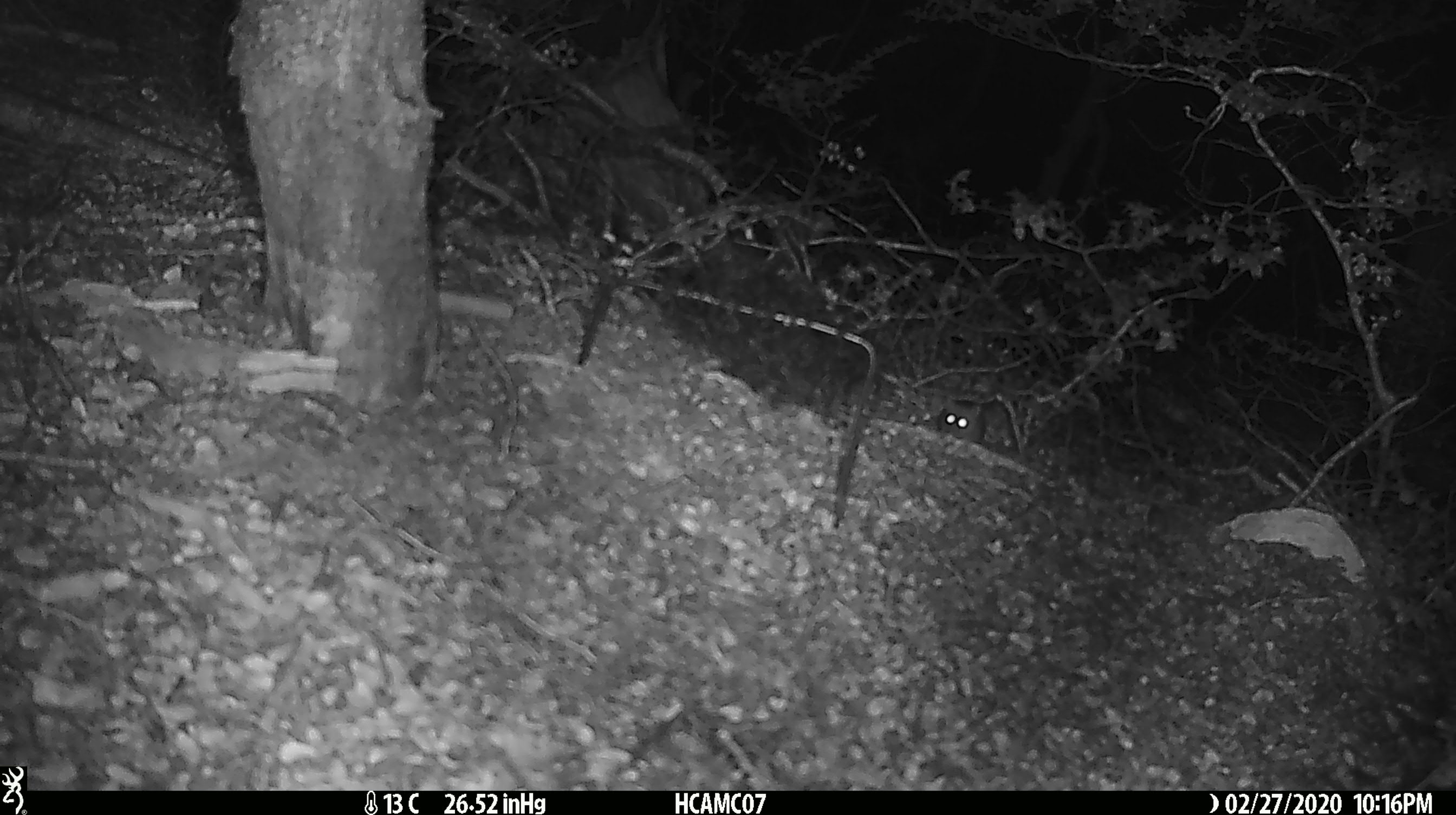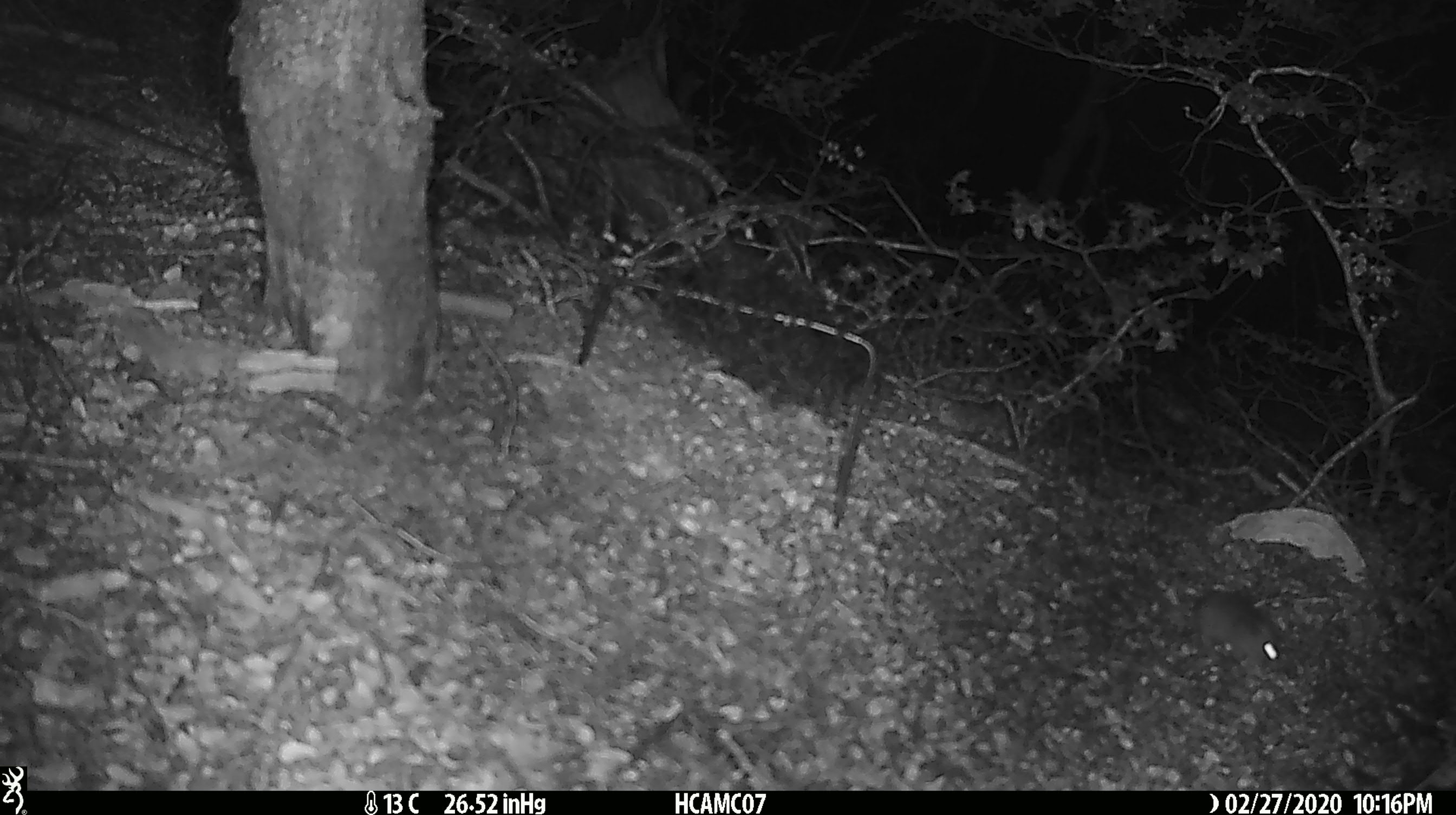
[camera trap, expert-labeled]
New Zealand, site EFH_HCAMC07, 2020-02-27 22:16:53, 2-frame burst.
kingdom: Animalia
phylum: Chordata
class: Mammalia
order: Rodentia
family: Muridae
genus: Mus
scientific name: Mus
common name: mouse